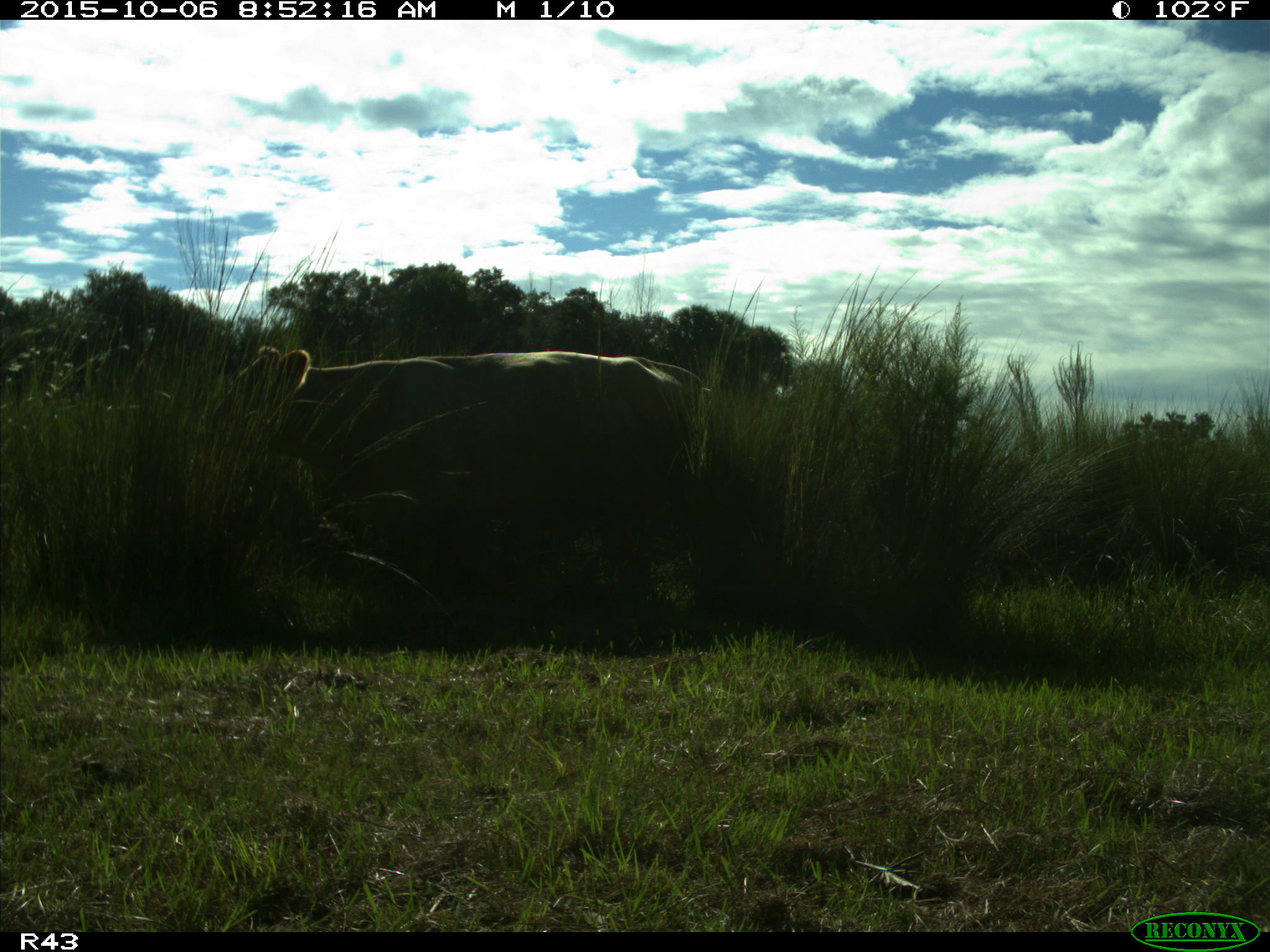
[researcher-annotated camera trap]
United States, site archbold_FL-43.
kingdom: Animalia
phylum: Chordata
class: Mammalia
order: Artiodactyla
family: Bovidae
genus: Bos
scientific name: Bos taurus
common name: domestic cow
Bos taurus (domestic cow).